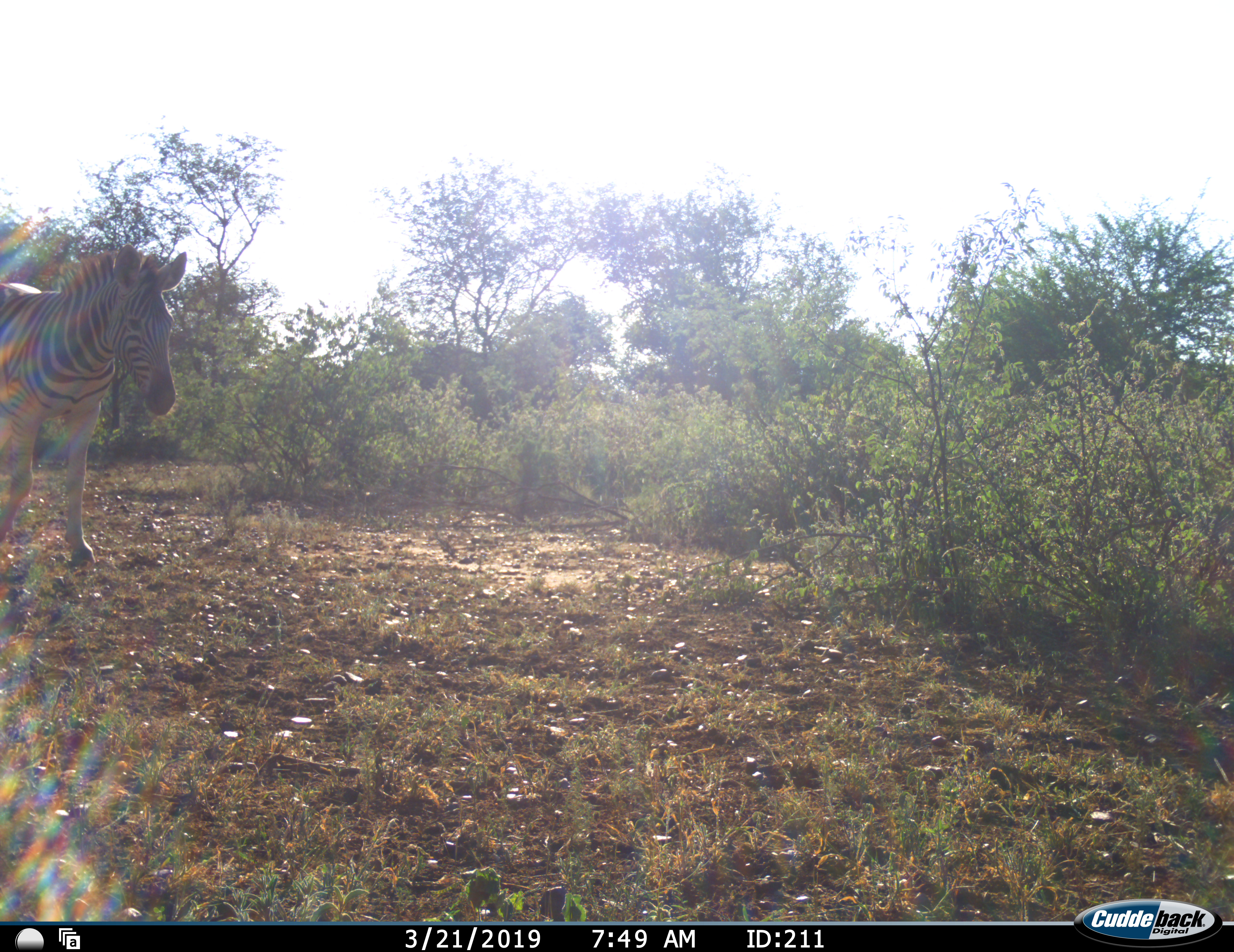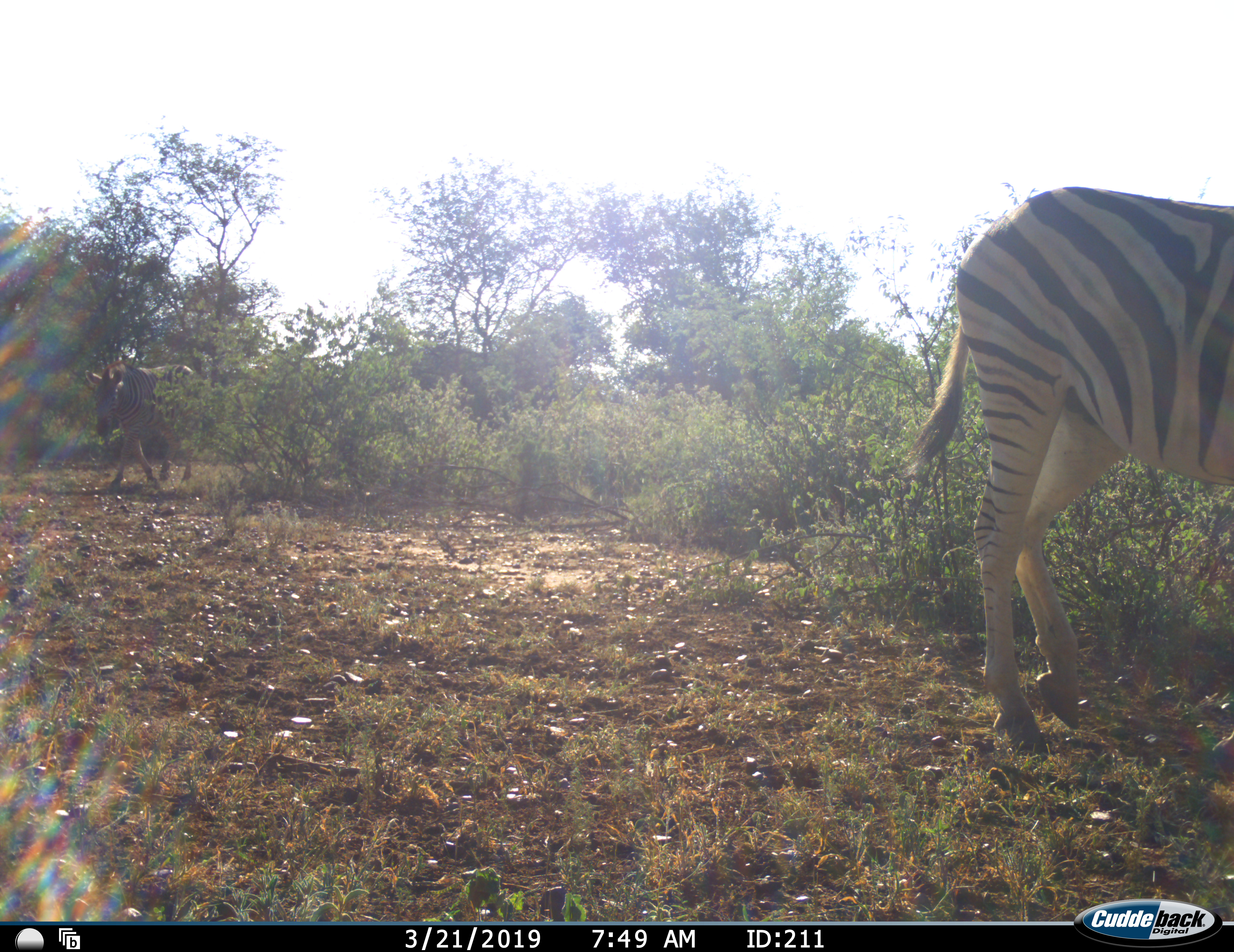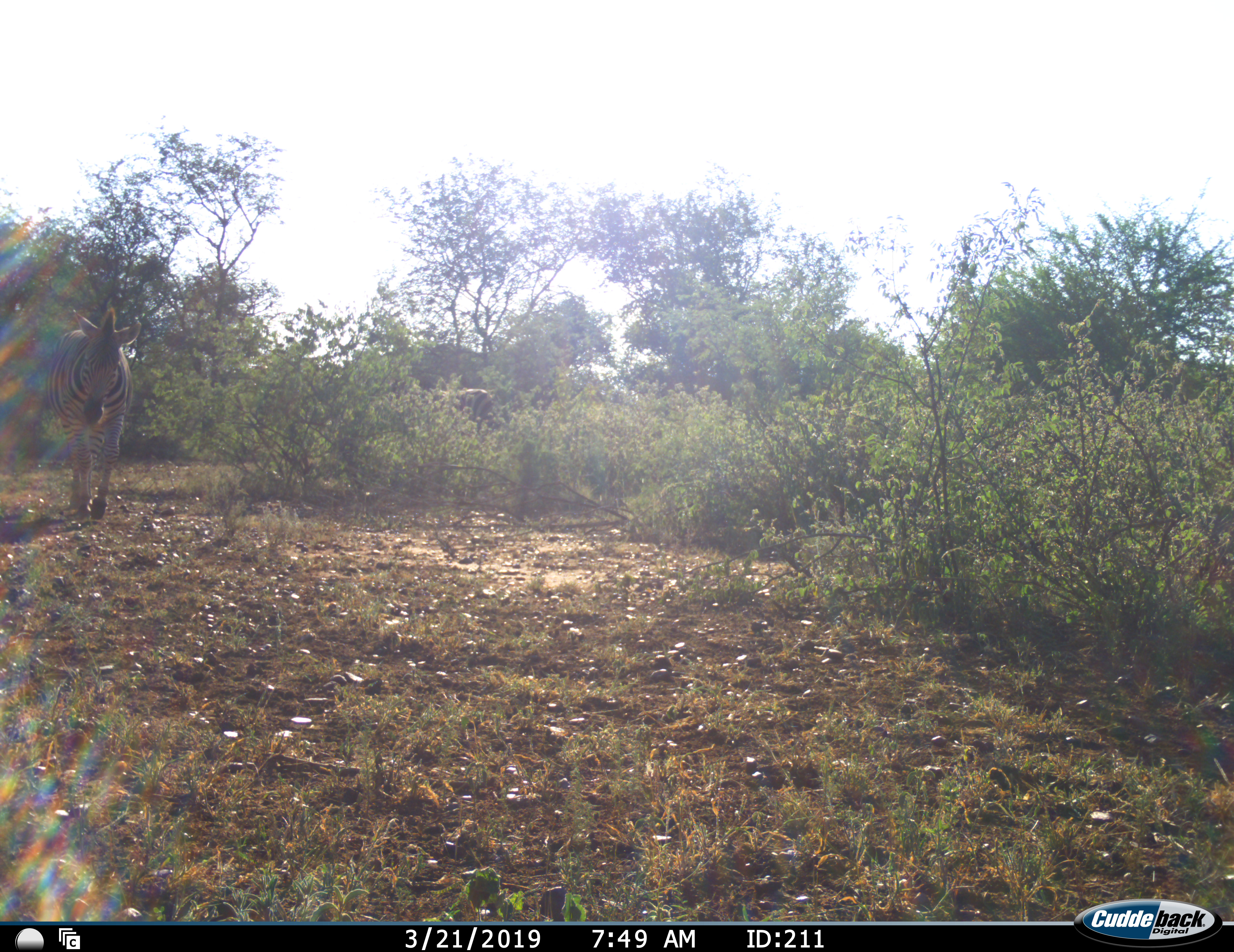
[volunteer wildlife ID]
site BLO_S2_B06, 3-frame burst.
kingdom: Animalia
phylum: Chordata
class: Mammalia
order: Perissodactyla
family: Equidae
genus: Equus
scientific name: Equus quagga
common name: plains zebra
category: zebraplains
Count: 2.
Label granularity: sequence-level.